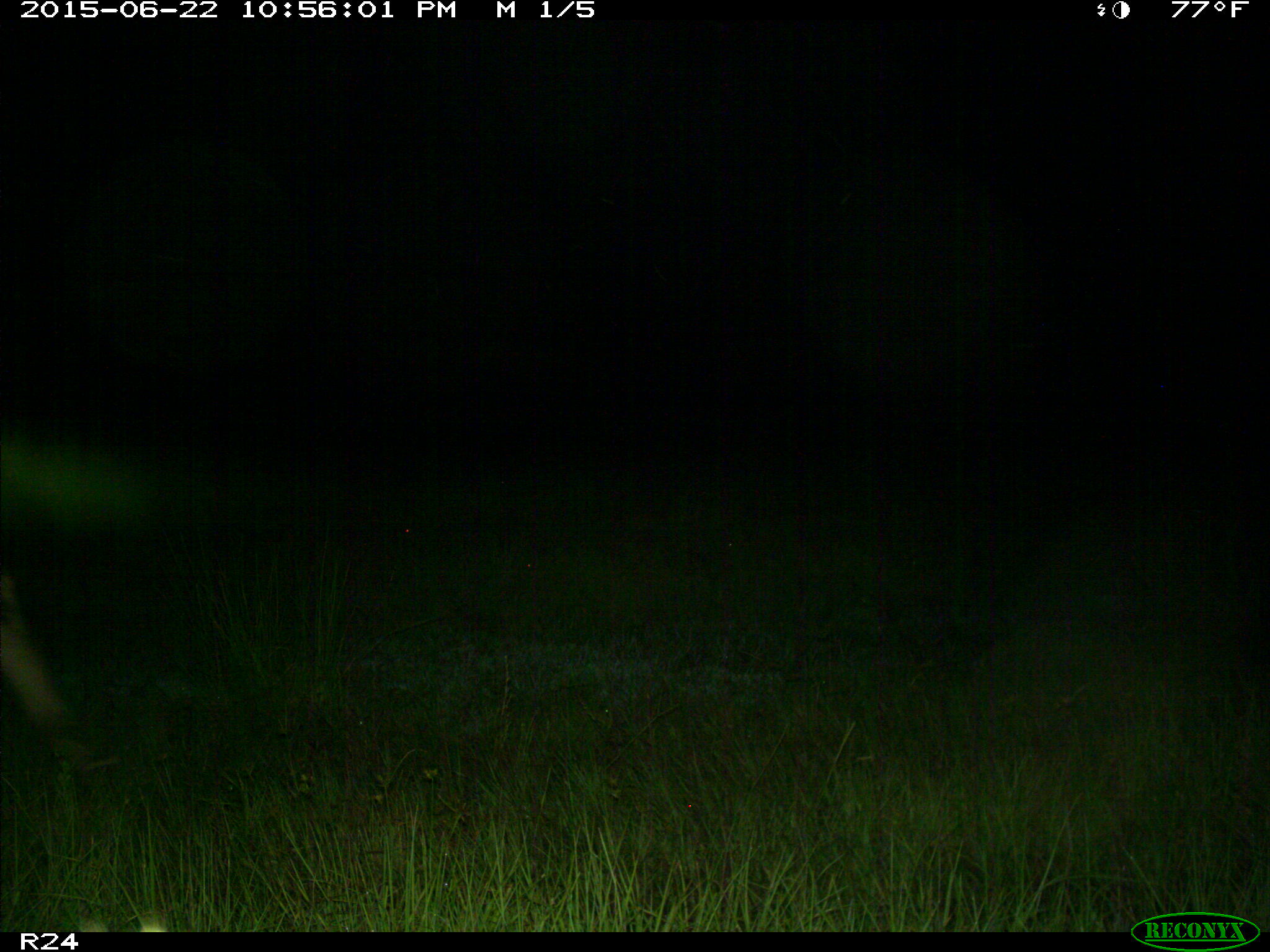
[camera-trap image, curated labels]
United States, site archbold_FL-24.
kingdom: Animalia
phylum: Chordata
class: Mammalia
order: Artiodactyla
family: Bovidae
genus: Bos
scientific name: Bos taurus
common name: domestic cow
Bos taurus (domestic cow).